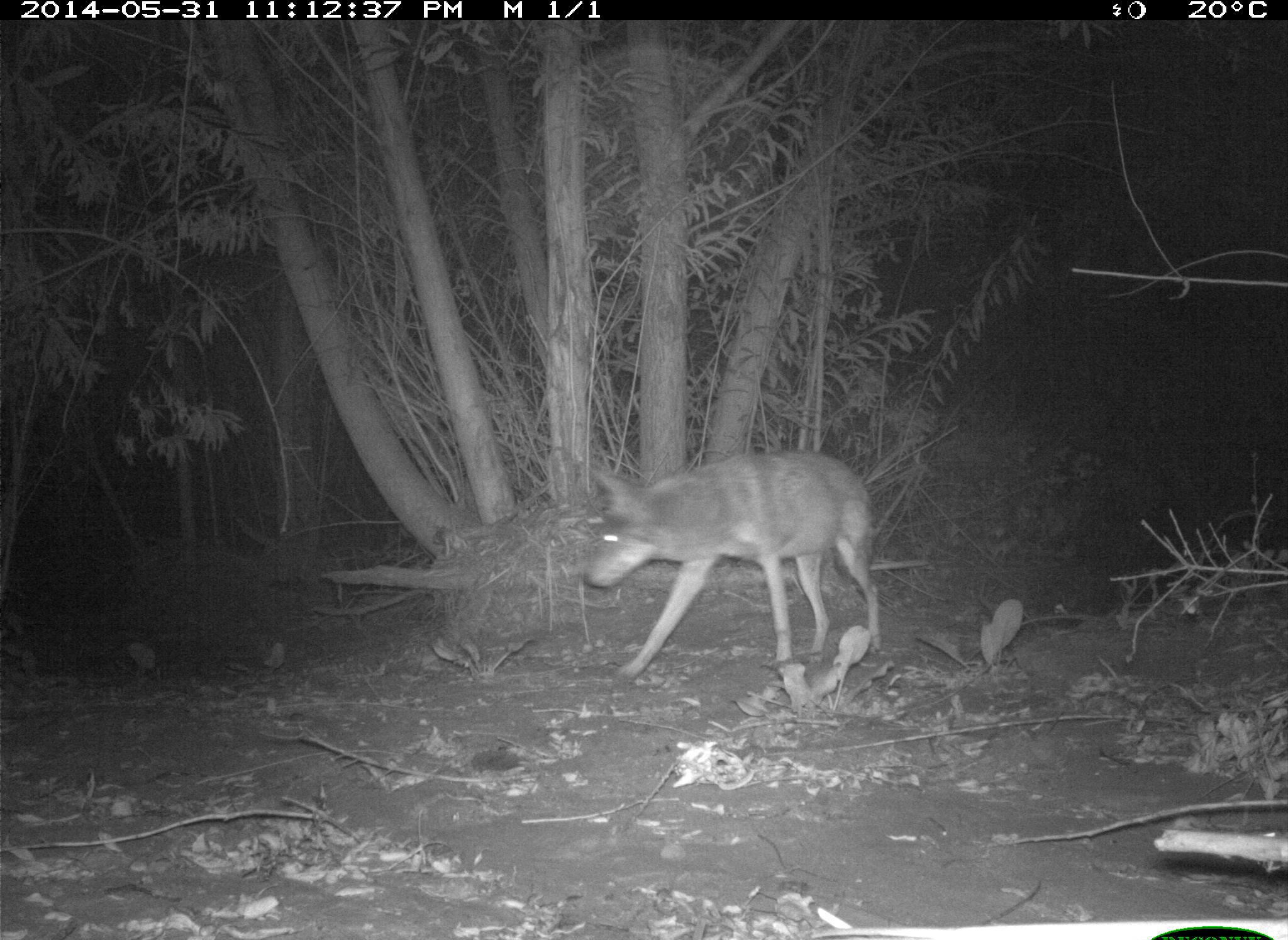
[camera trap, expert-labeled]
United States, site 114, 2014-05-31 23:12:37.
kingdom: Animalia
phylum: Chordata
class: Mammalia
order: Carnivora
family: Canidae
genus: Canis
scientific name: Canis latrans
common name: coyote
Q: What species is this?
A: Coyote (Canis latrans).